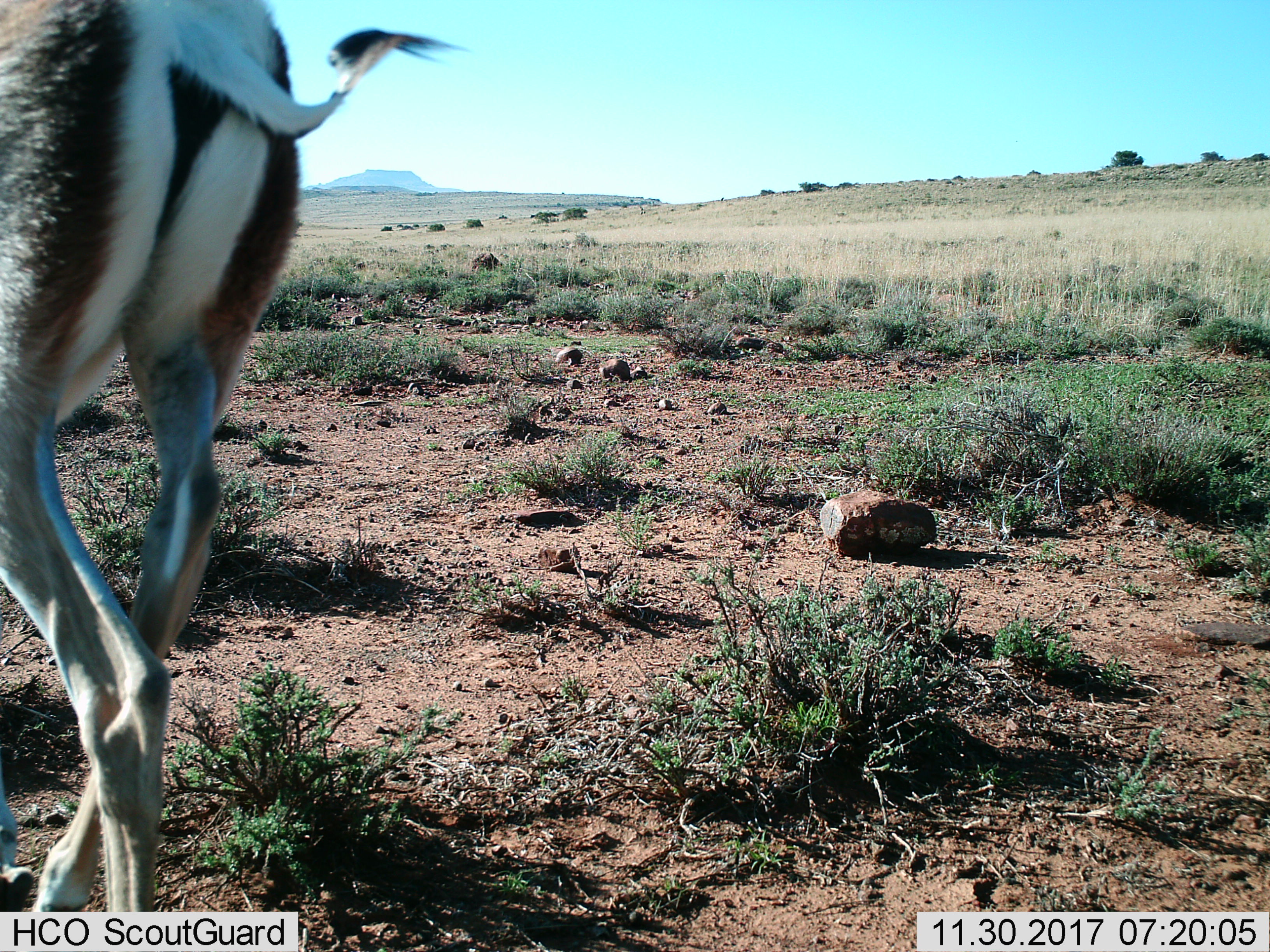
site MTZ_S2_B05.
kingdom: Animalia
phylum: Chordata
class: Mammalia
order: Artiodactyla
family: Bovidae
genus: Antidorcas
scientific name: Antidorcas marsupialis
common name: springbok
Springbok (Antidorcas marsupialis), count 1. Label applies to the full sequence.